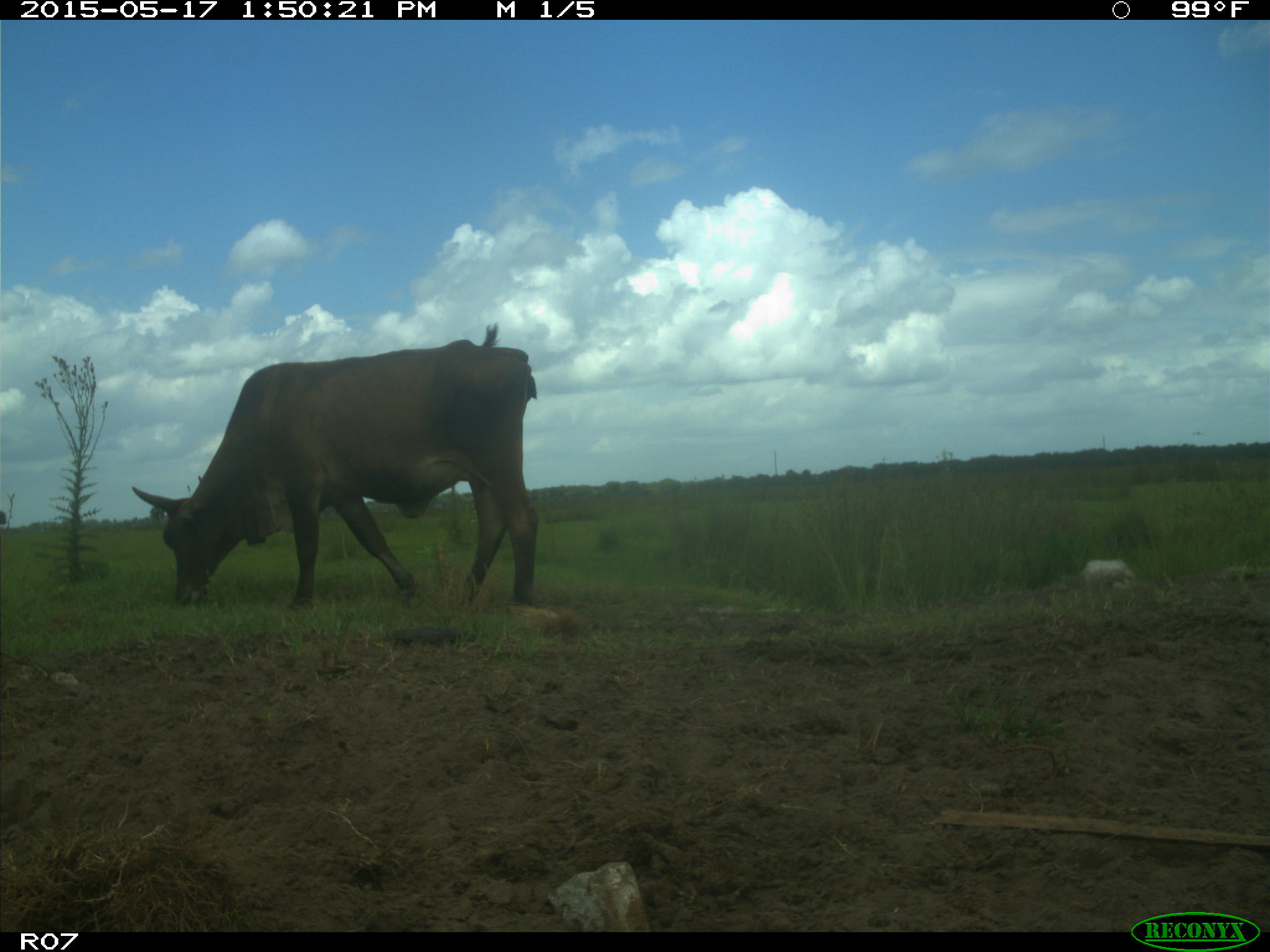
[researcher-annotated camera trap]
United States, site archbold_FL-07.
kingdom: Animalia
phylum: Chordata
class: Mammalia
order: Artiodactyla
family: Bovidae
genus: Bos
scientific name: Bos taurus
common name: domestic cow